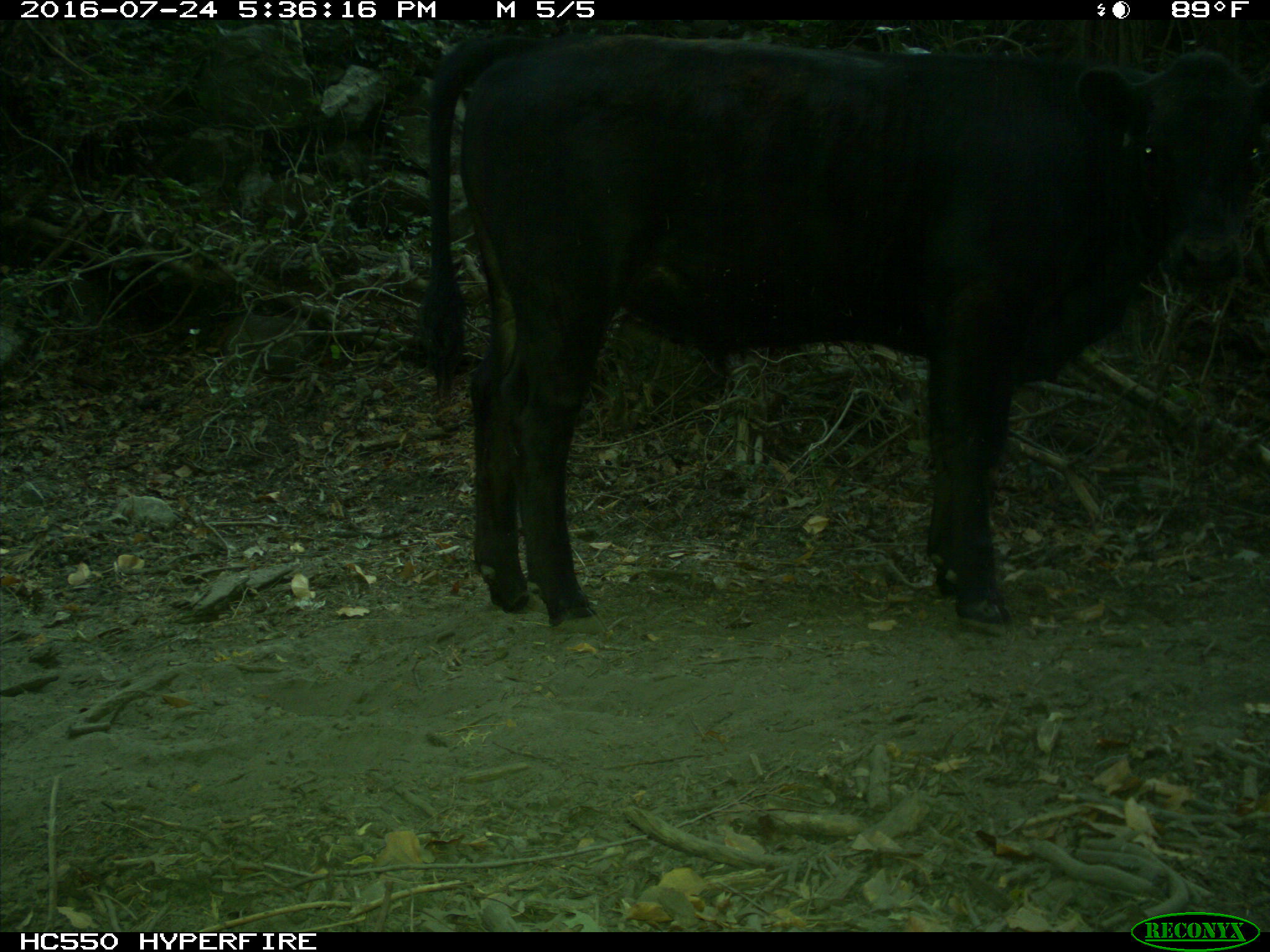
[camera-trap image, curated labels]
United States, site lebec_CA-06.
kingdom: Animalia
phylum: Chordata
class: Mammalia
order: Artiodactyla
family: Bovidae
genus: Bos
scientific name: Bos taurus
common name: domestic cow